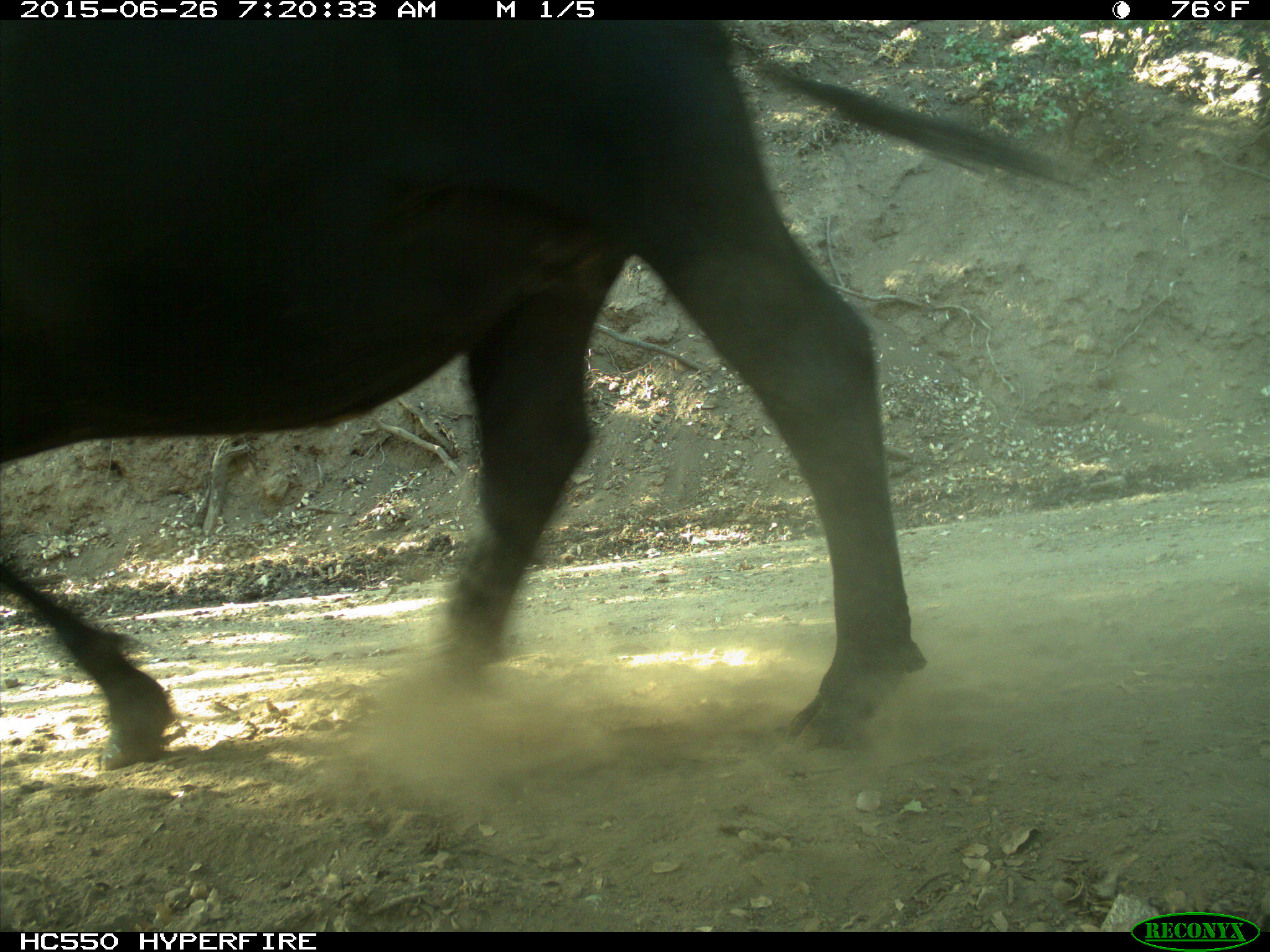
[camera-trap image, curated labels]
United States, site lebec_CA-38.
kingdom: Animalia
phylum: Chordata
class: Mammalia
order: Artiodactyla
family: Bovidae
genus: Bos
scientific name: Bos taurus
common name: domestic cow